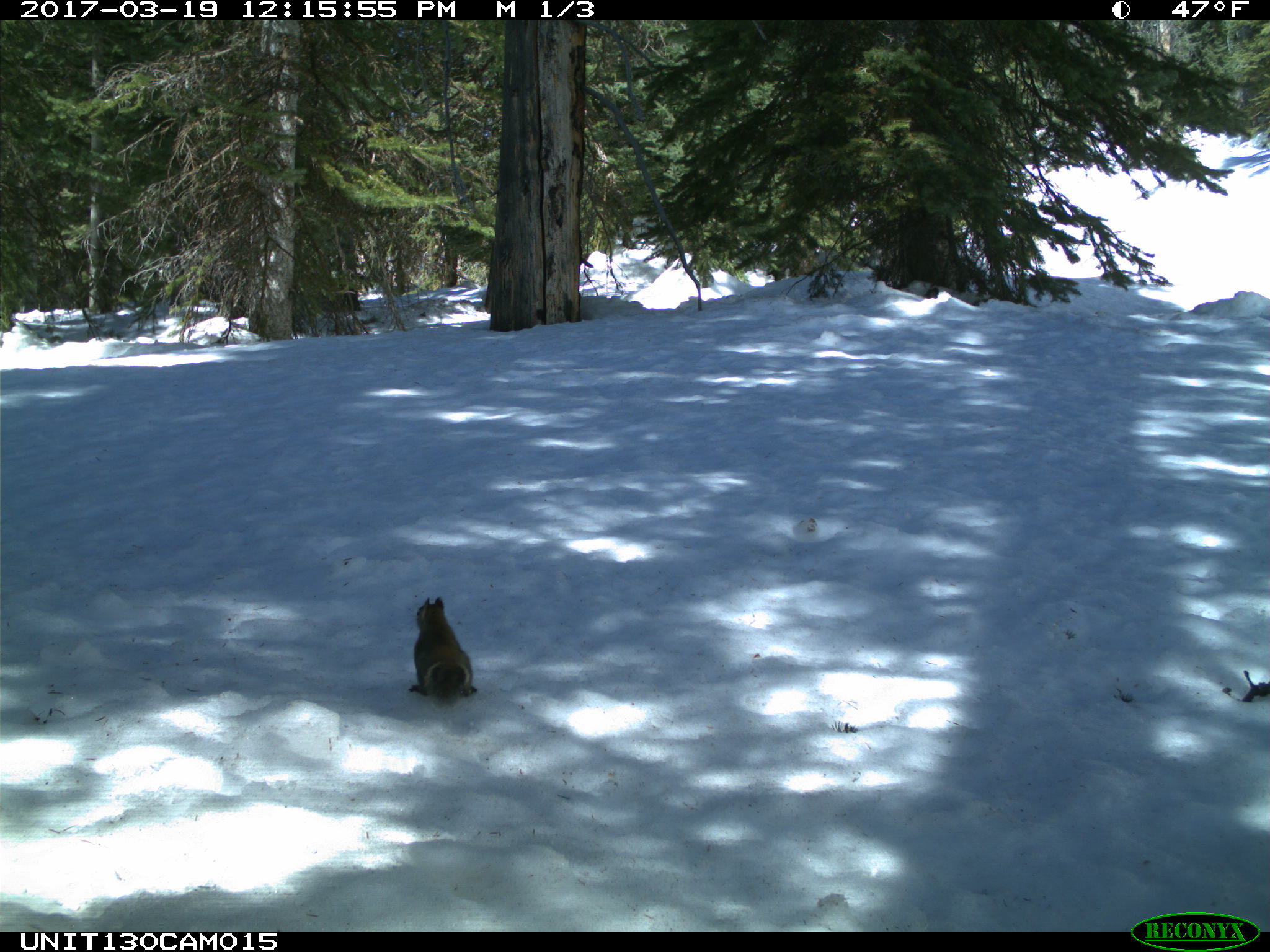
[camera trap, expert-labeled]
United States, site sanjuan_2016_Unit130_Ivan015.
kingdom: Animalia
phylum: Chordata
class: Mammalia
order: Rodentia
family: Sciuridae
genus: Tamiasciurus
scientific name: Tamiasciurus hudsonicus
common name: american red squirrel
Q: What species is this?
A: Tamiasciurus hudsonicus (american red squirrel).